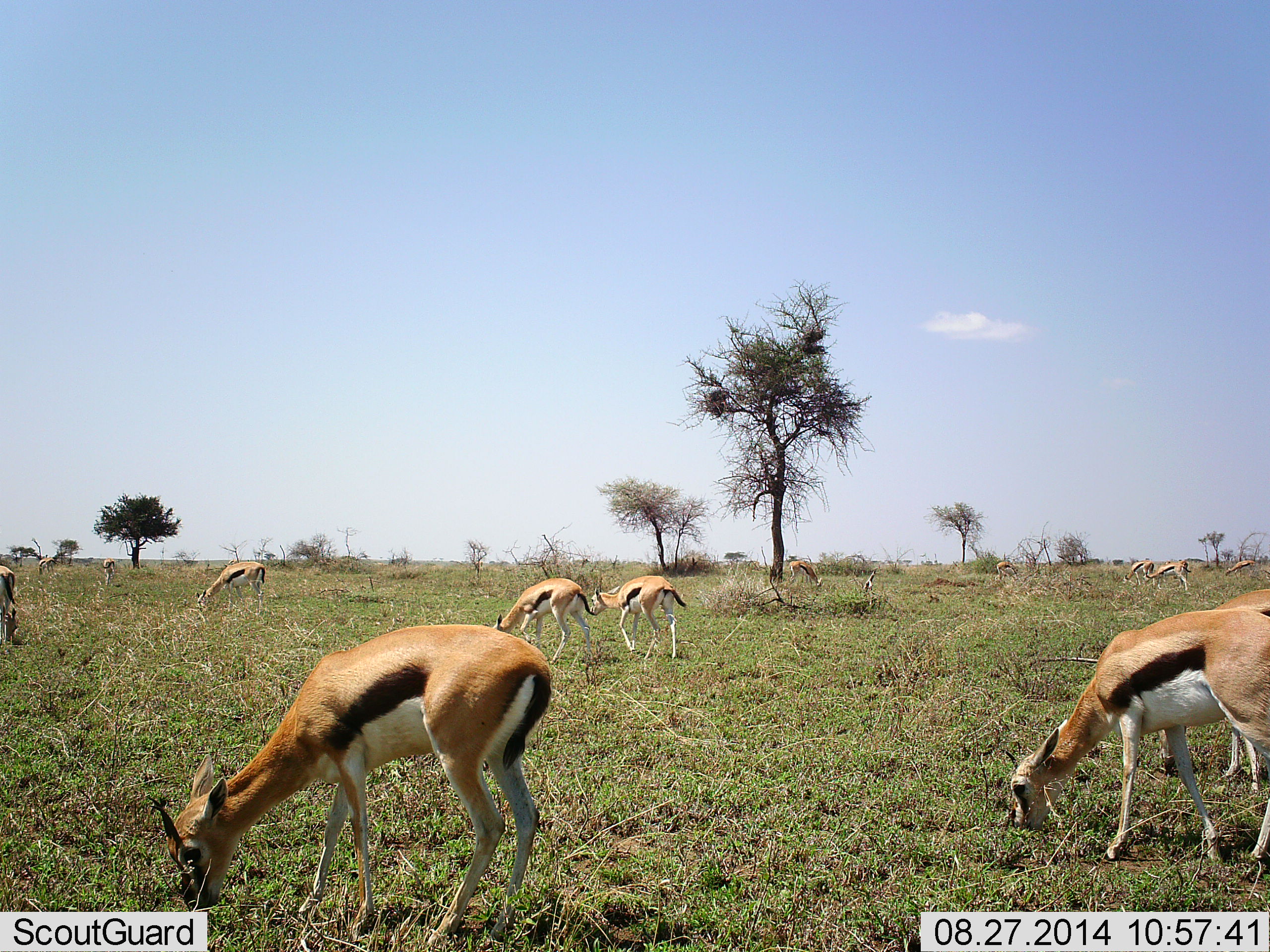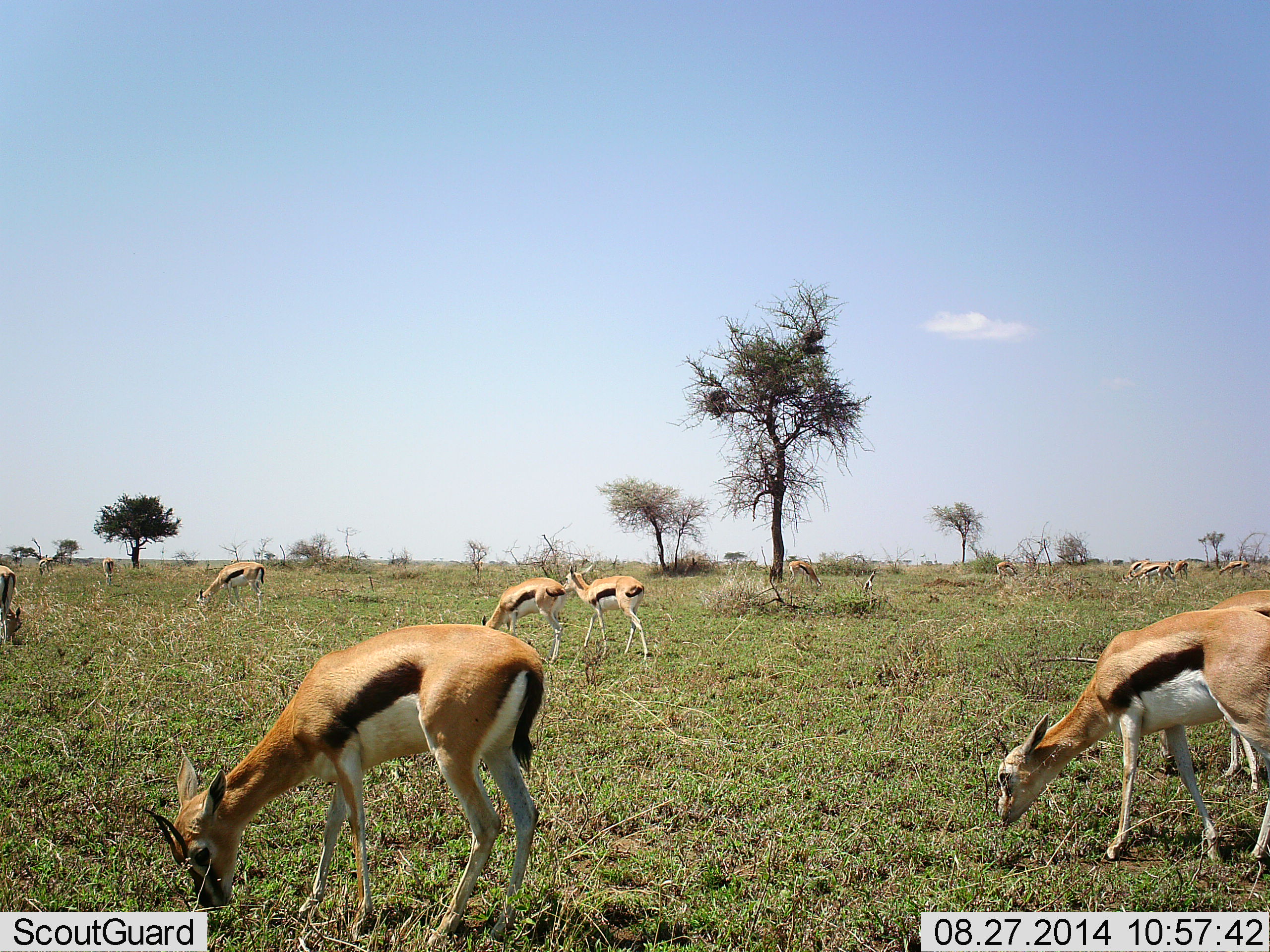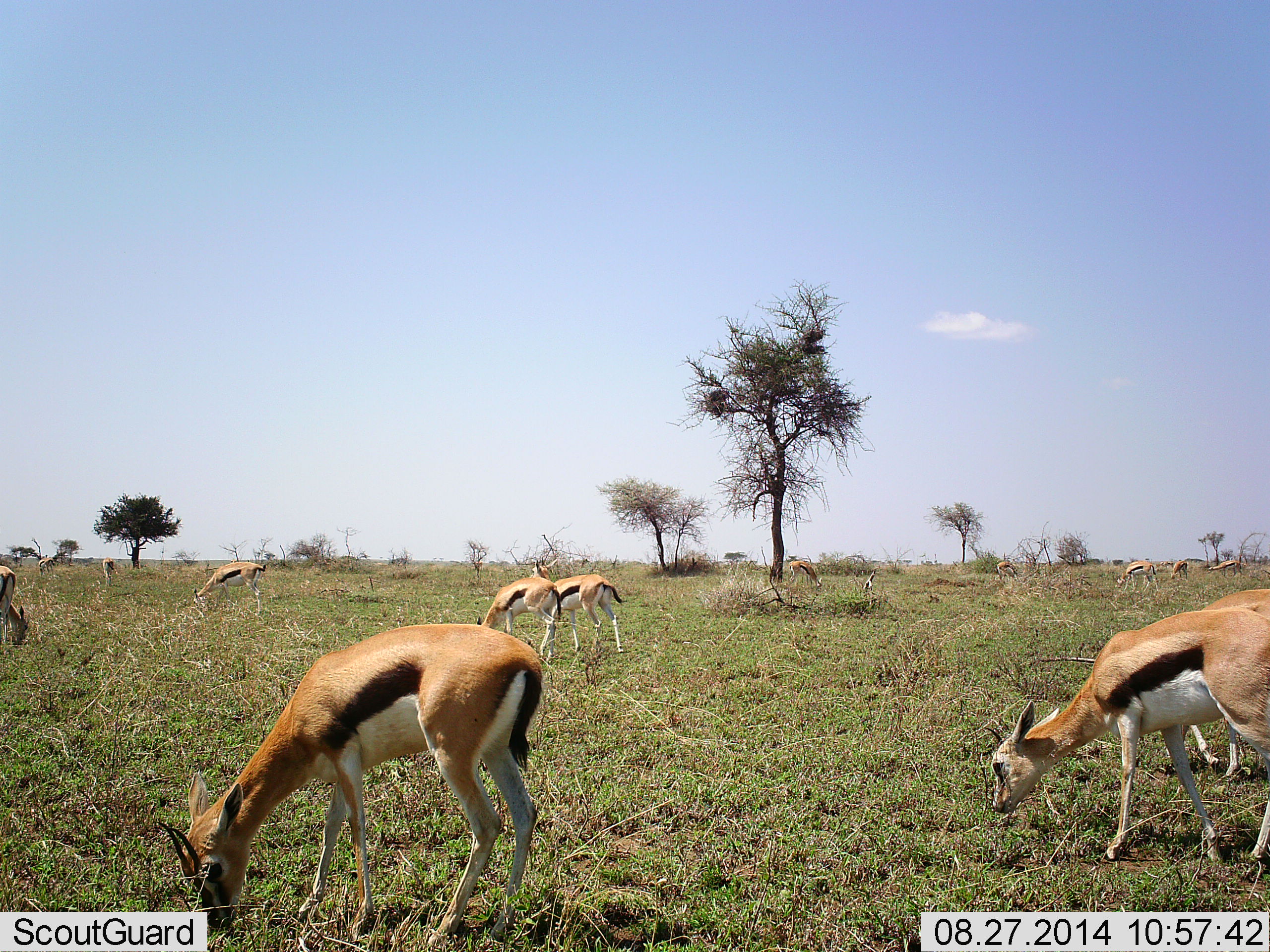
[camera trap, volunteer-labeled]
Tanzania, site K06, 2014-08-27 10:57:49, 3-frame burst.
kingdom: Animalia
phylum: Chordata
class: Mammalia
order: Artiodactyla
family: Bovidae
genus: Eudorcas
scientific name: Eudorcas thomsonii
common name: thomson's gazelle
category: gazellethomsons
Gazellethomsons (thomson's gazelle) (Eudorcas thomsonii), count 11-50. Behavior (volunteer vote fractions): standing 20%, resting 0%, moving 50%, interacting 0%. Young present (vote fraction): 0%. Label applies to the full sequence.